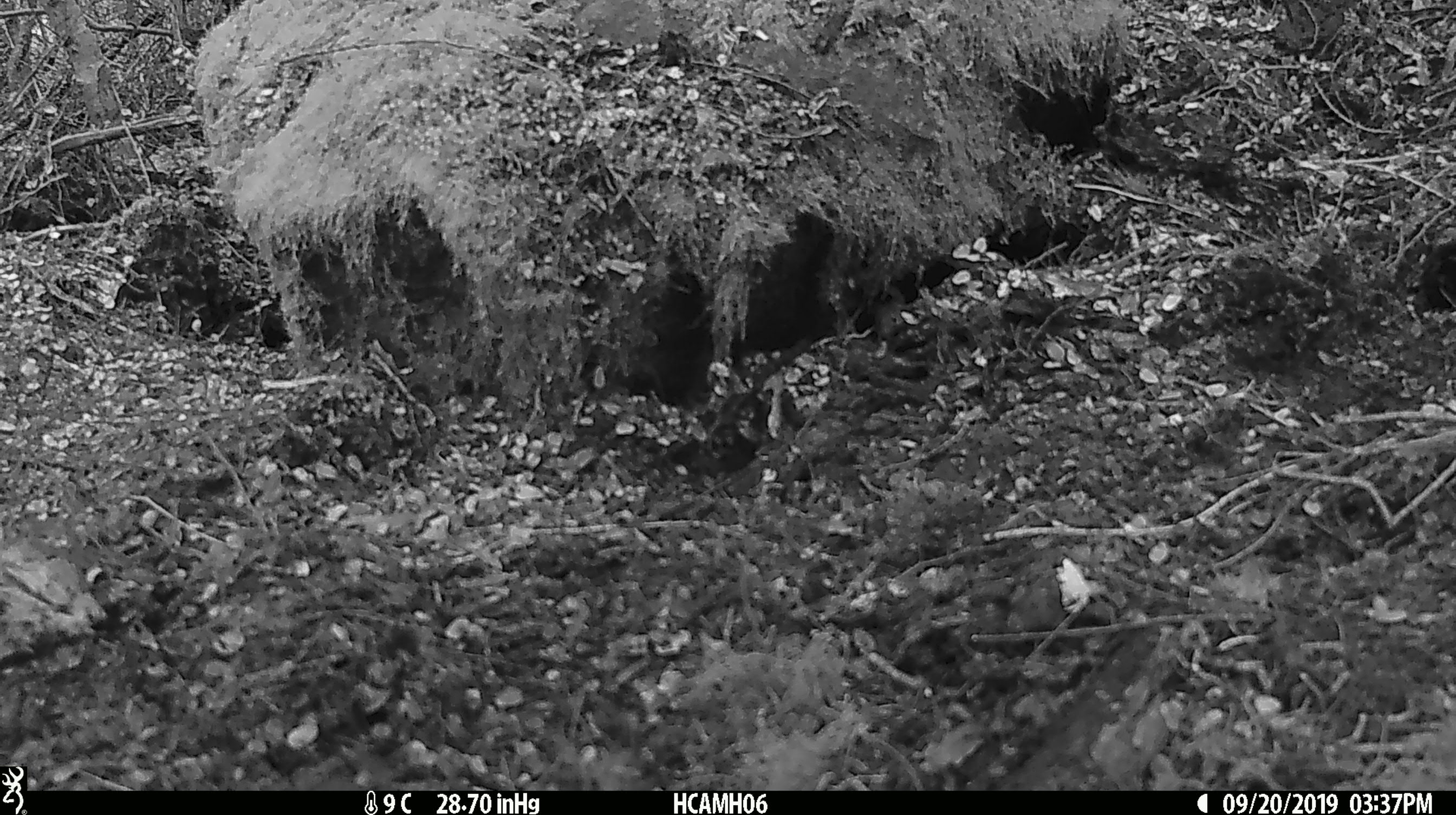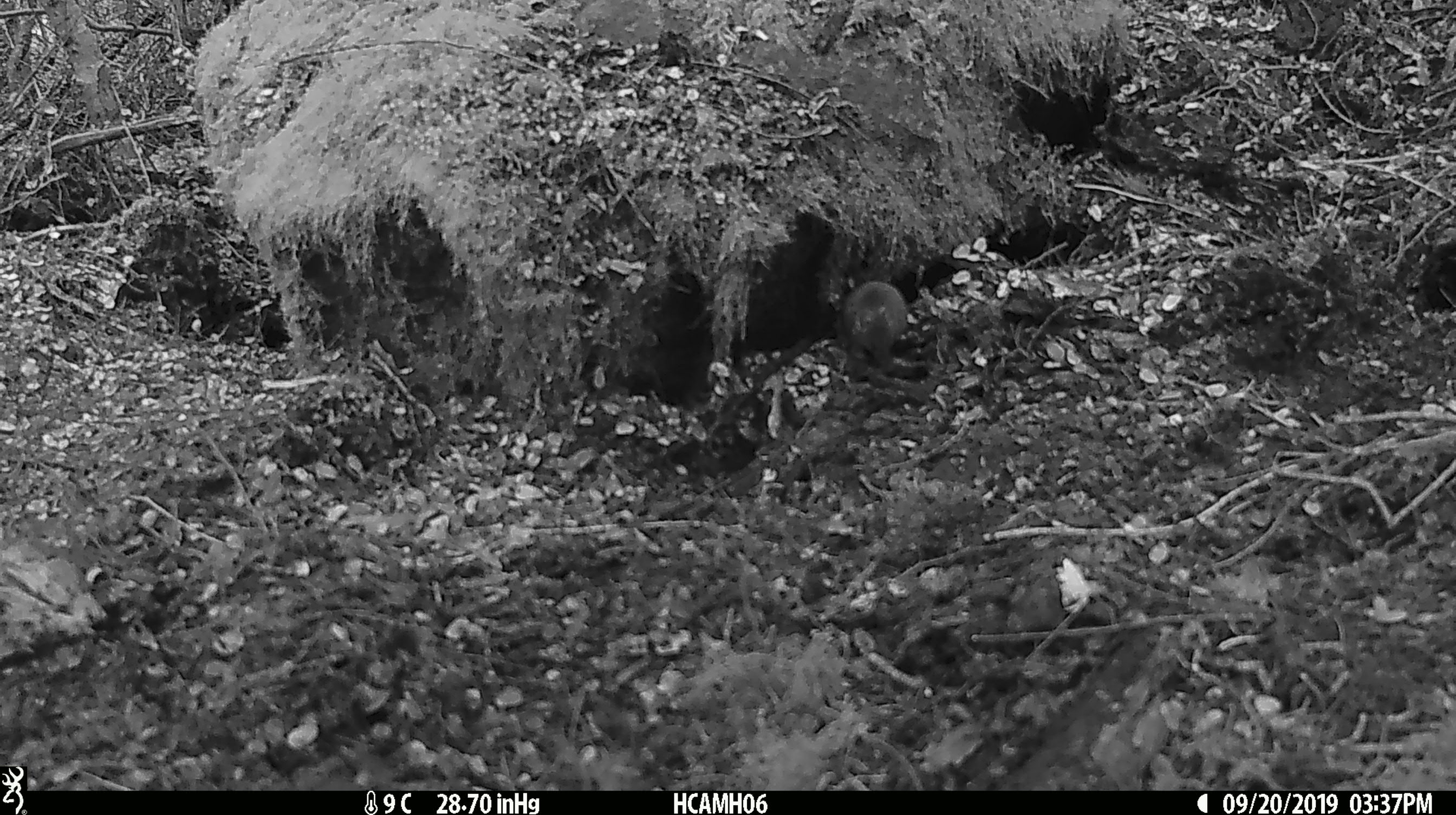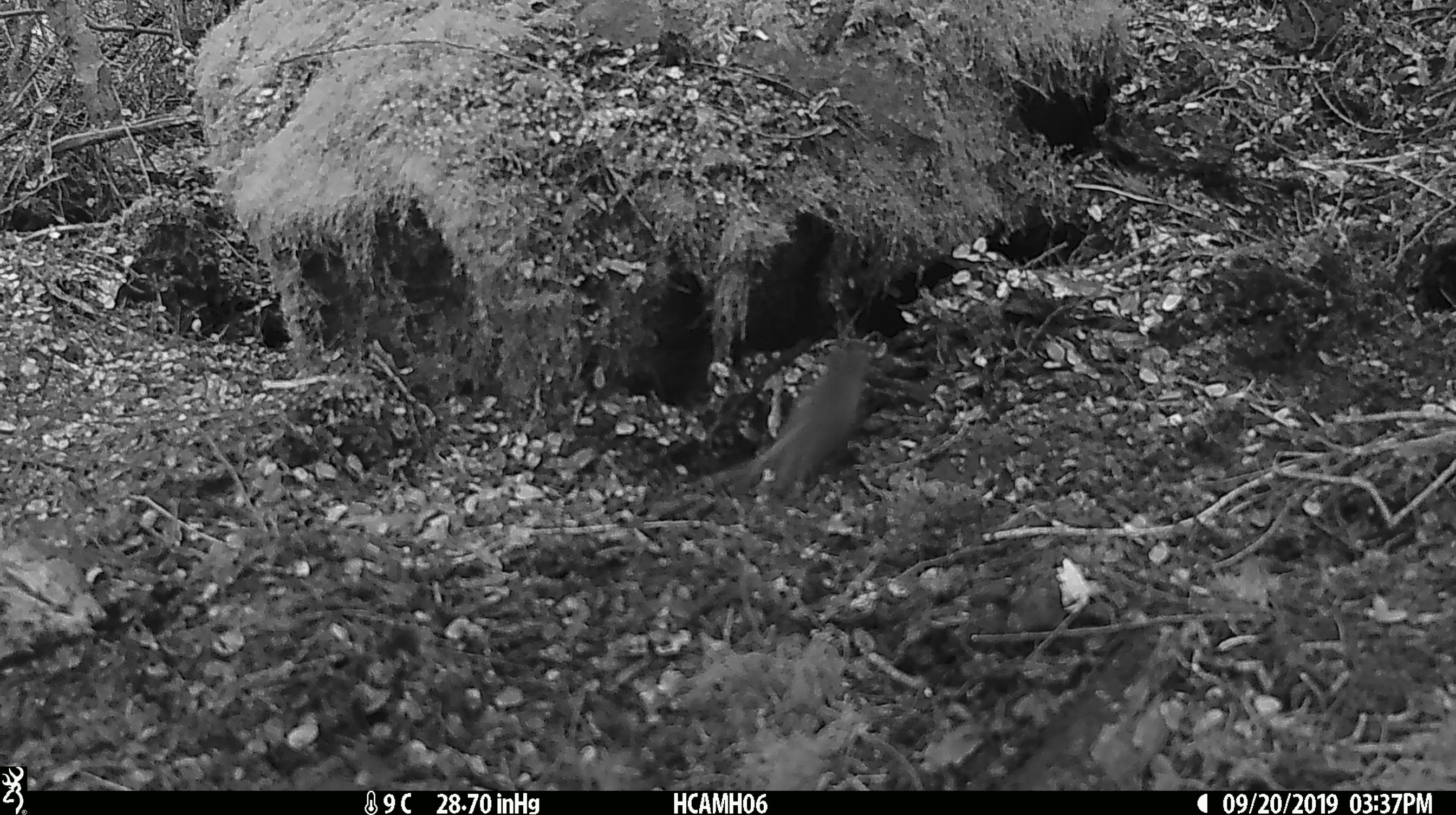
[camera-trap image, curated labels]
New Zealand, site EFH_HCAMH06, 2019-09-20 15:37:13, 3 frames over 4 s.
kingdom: Animalia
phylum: Chordata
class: Mammalia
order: Rodentia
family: Muridae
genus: Mus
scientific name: Mus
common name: mouse